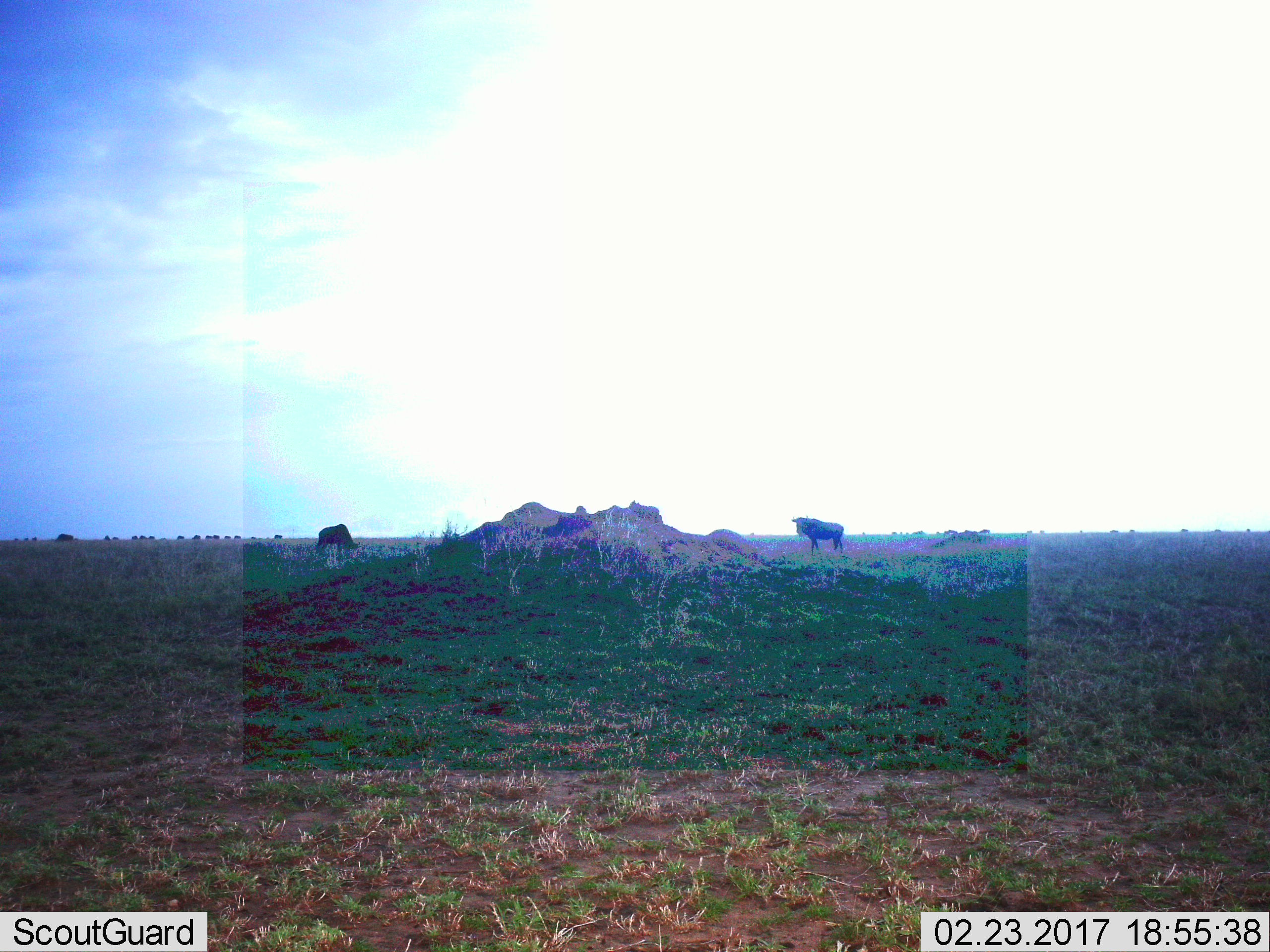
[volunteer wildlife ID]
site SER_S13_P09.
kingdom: Animalia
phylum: Chordata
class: Mammalia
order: Artiodactyla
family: Bovidae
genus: Connochaetes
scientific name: Connochaetes taurinus taurinus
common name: blue wildebeest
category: wildebeestblue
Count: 2.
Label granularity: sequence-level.